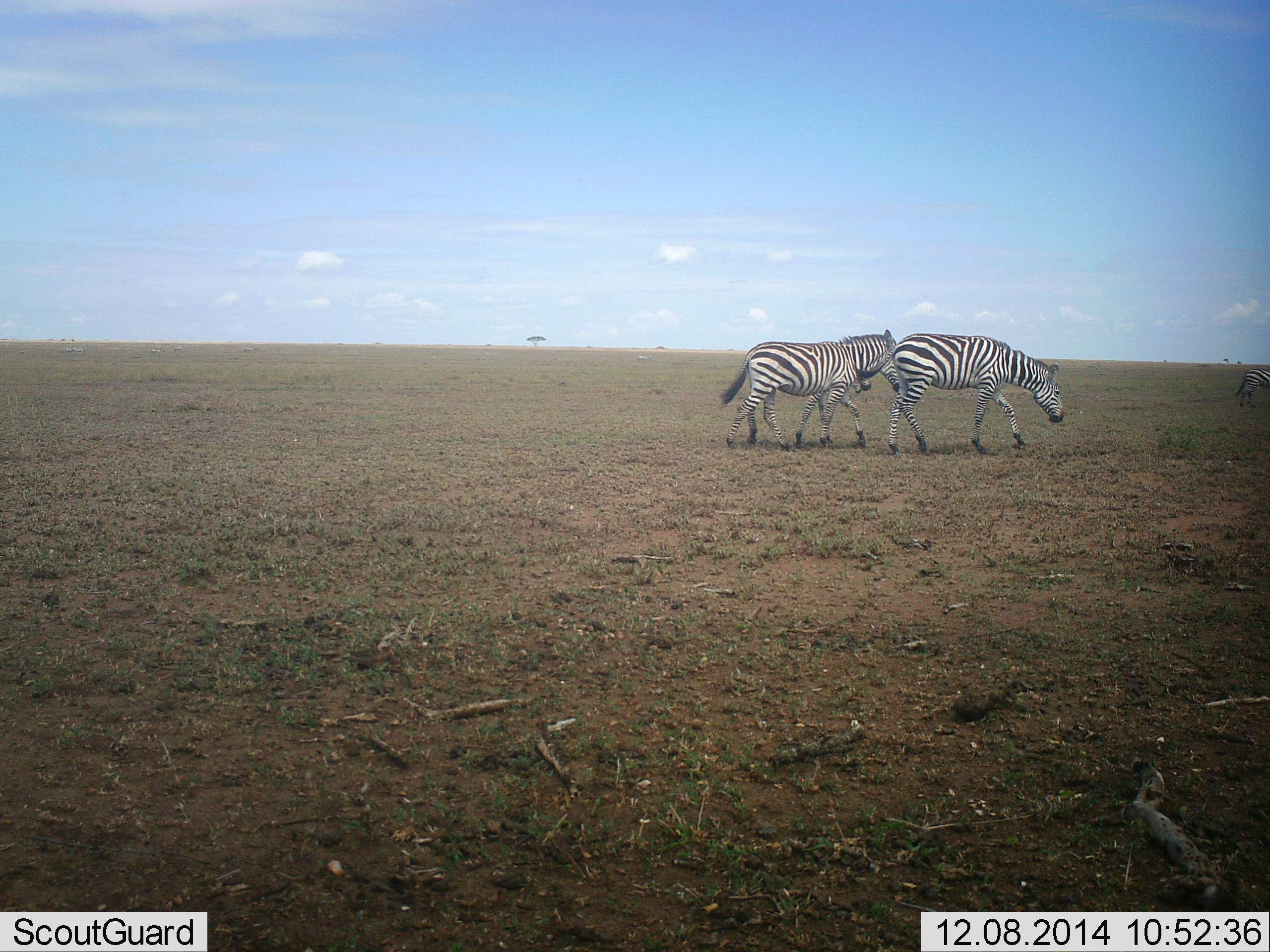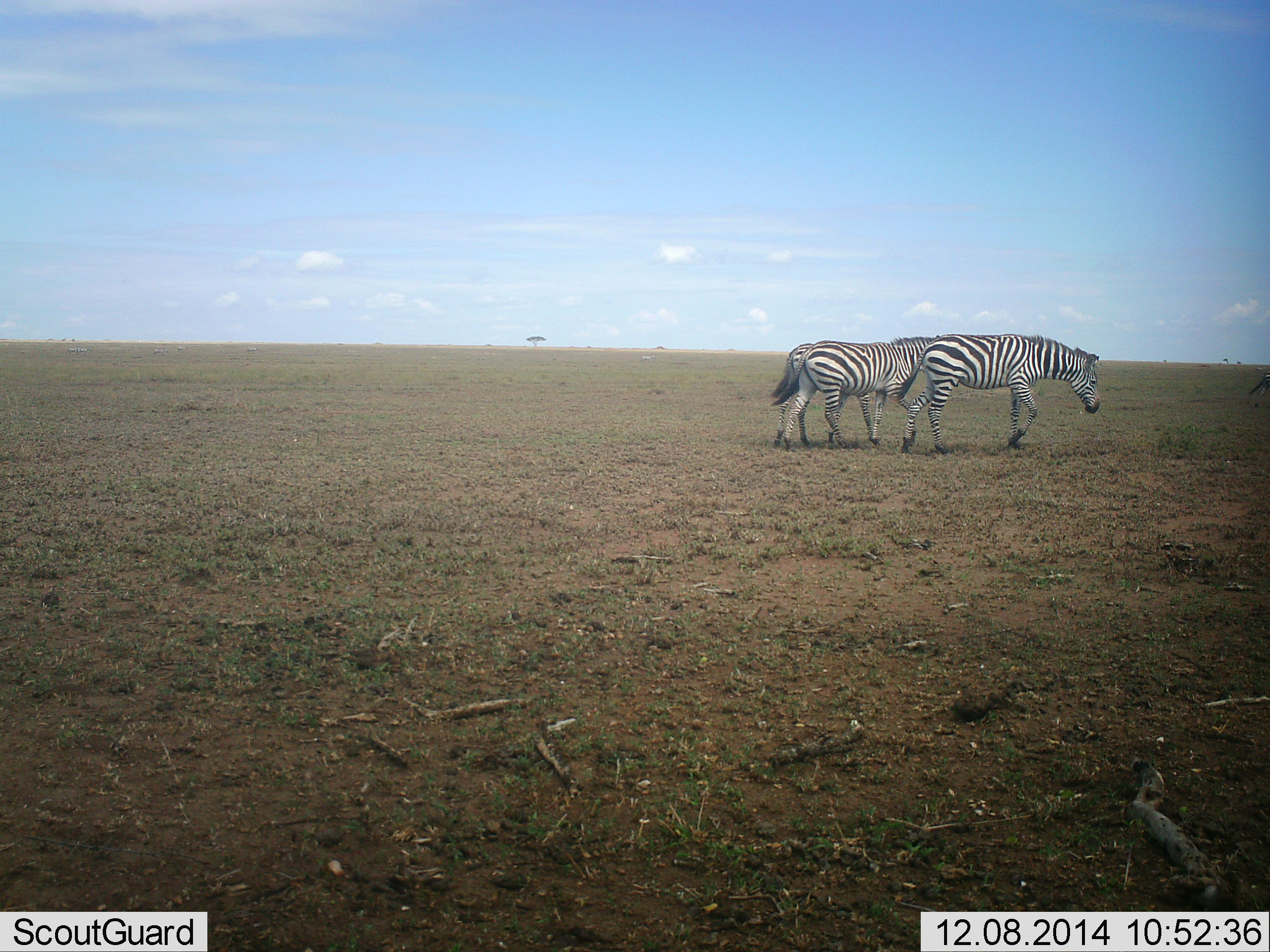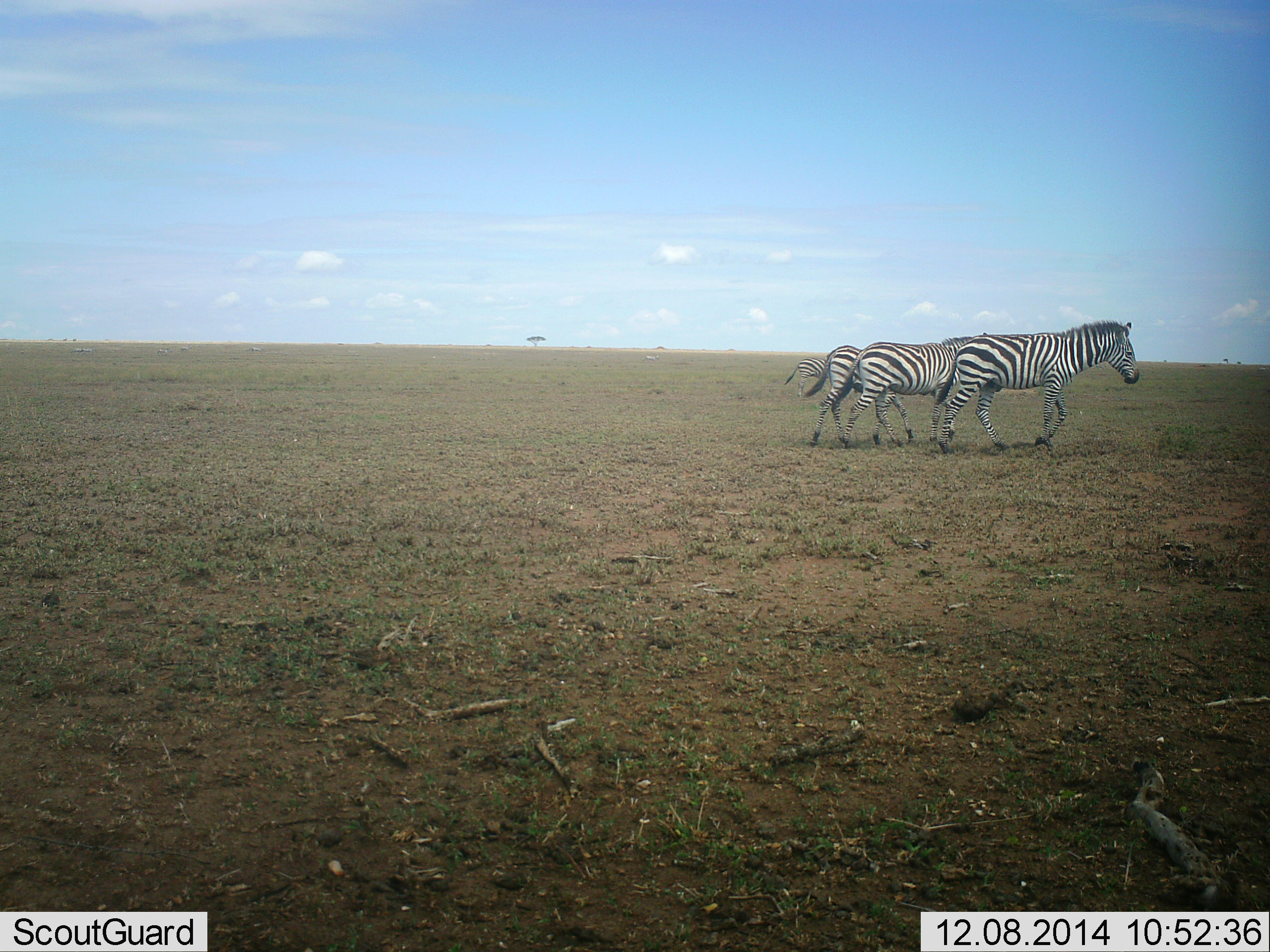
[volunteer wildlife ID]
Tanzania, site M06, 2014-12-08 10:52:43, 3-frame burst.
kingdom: Animalia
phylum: Chordata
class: Mammalia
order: Perissodactyla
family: Equidae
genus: Equus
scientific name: Equus quagga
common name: plains zebra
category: zebra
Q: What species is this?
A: Zebra (plains zebra) (Equus quagga).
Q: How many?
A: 3.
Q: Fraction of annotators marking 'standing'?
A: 10%.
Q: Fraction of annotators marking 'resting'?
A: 0%.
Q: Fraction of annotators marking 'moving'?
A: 90%.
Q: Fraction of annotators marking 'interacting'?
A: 10%.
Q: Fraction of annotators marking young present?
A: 10%.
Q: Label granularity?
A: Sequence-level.